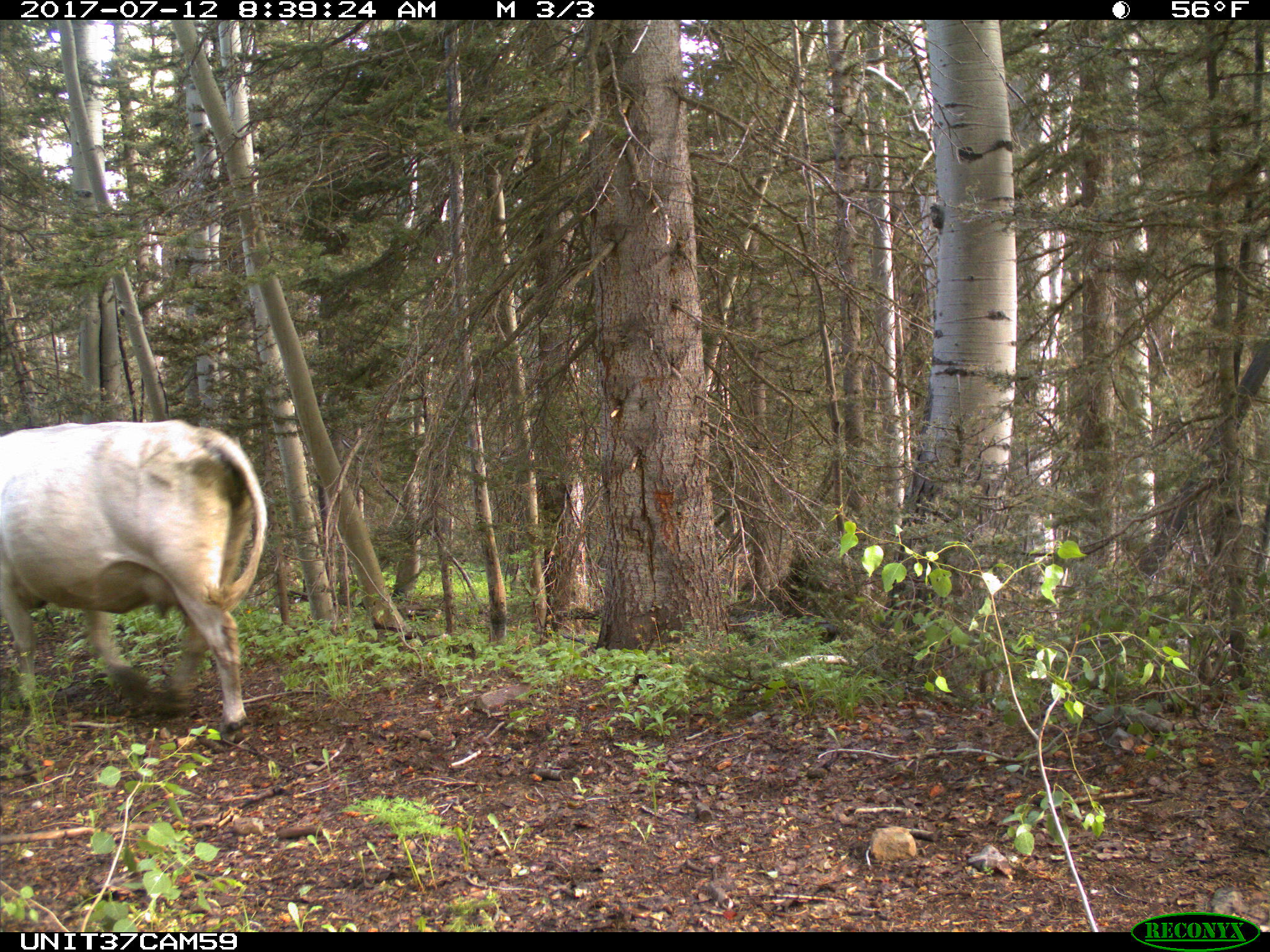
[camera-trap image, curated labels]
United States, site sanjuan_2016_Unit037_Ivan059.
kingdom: Animalia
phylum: Chordata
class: Mammalia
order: Artiodactyla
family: Bovidae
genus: Bos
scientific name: Bos taurus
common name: domestic cow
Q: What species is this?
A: Bos taurus (domestic cow).